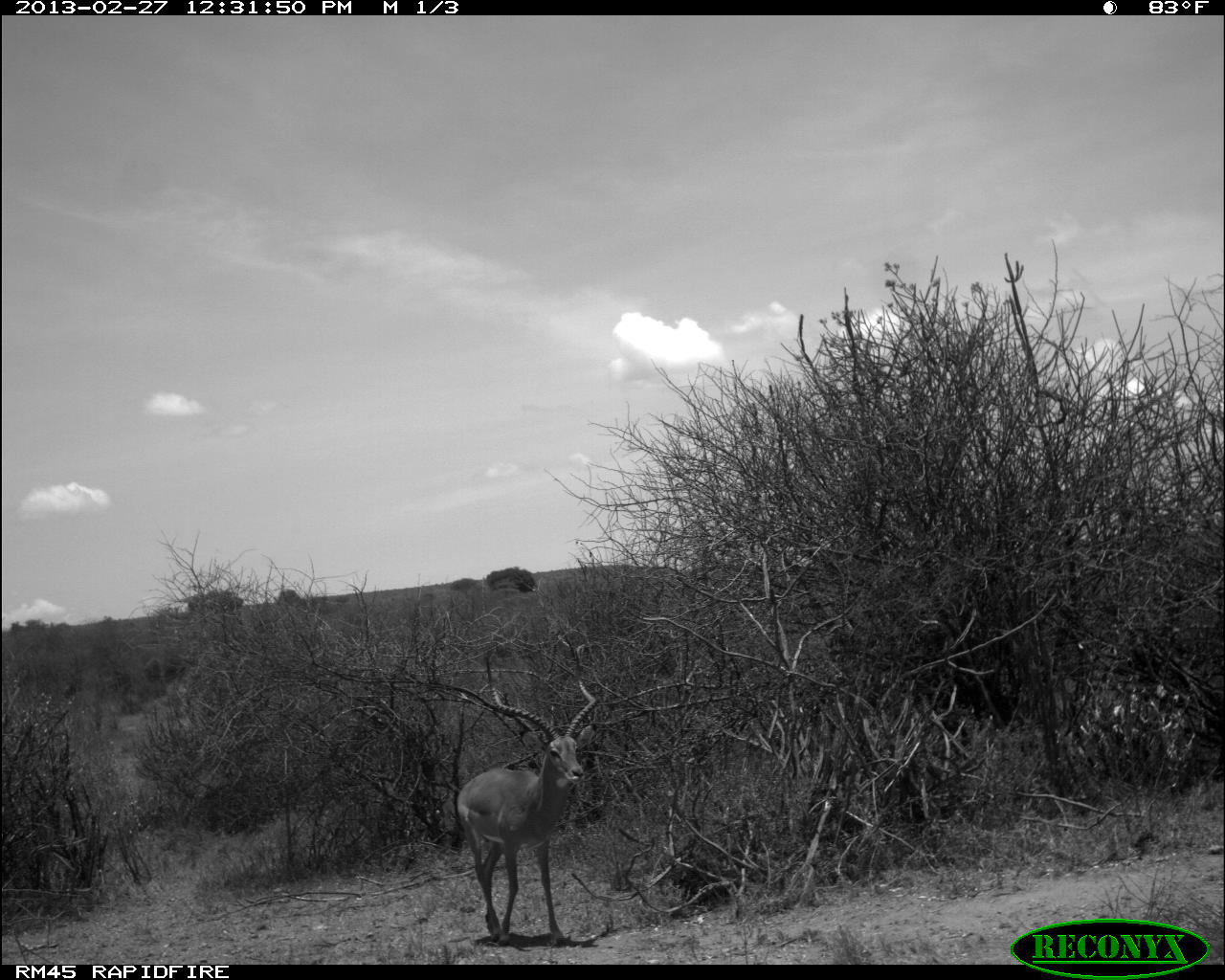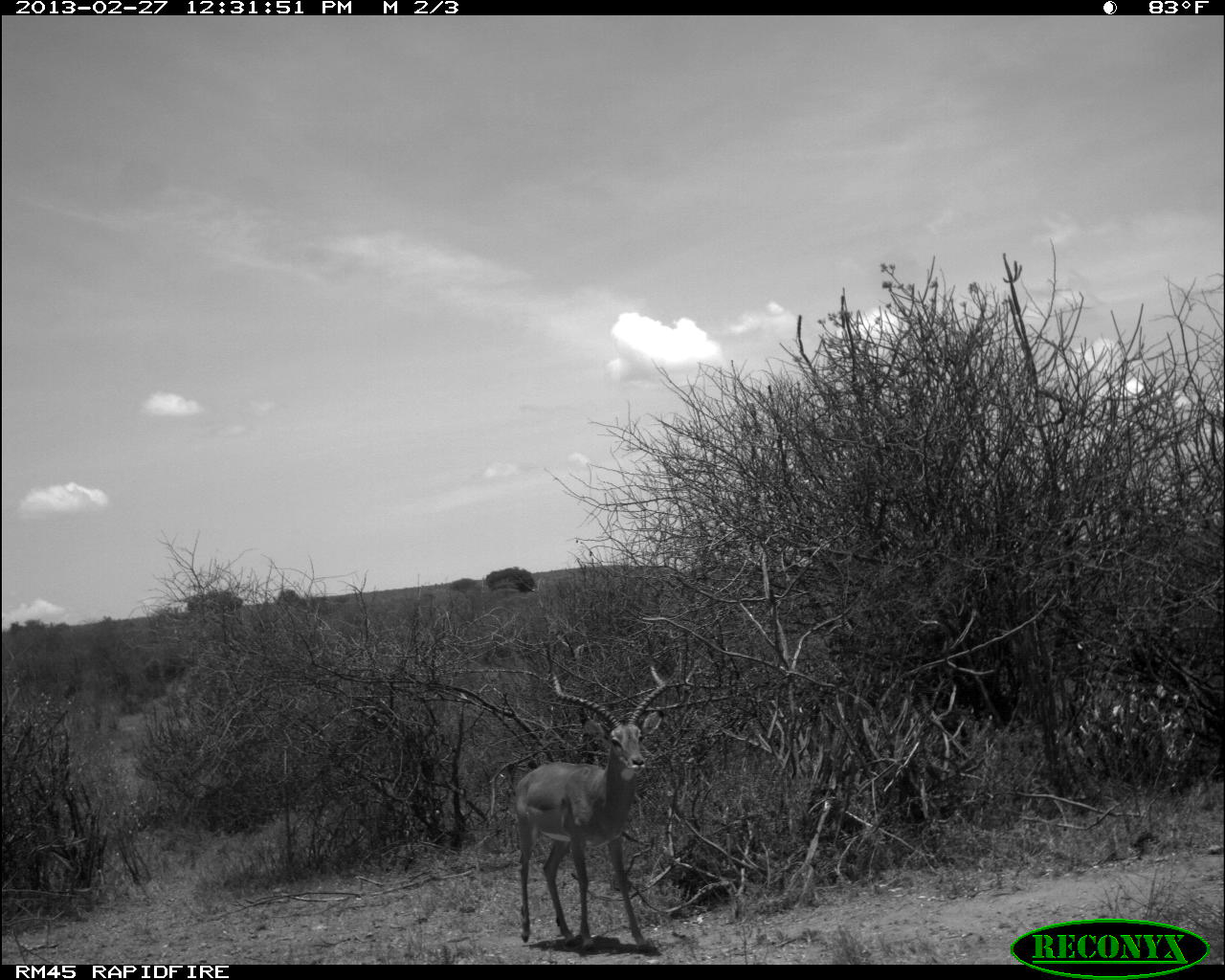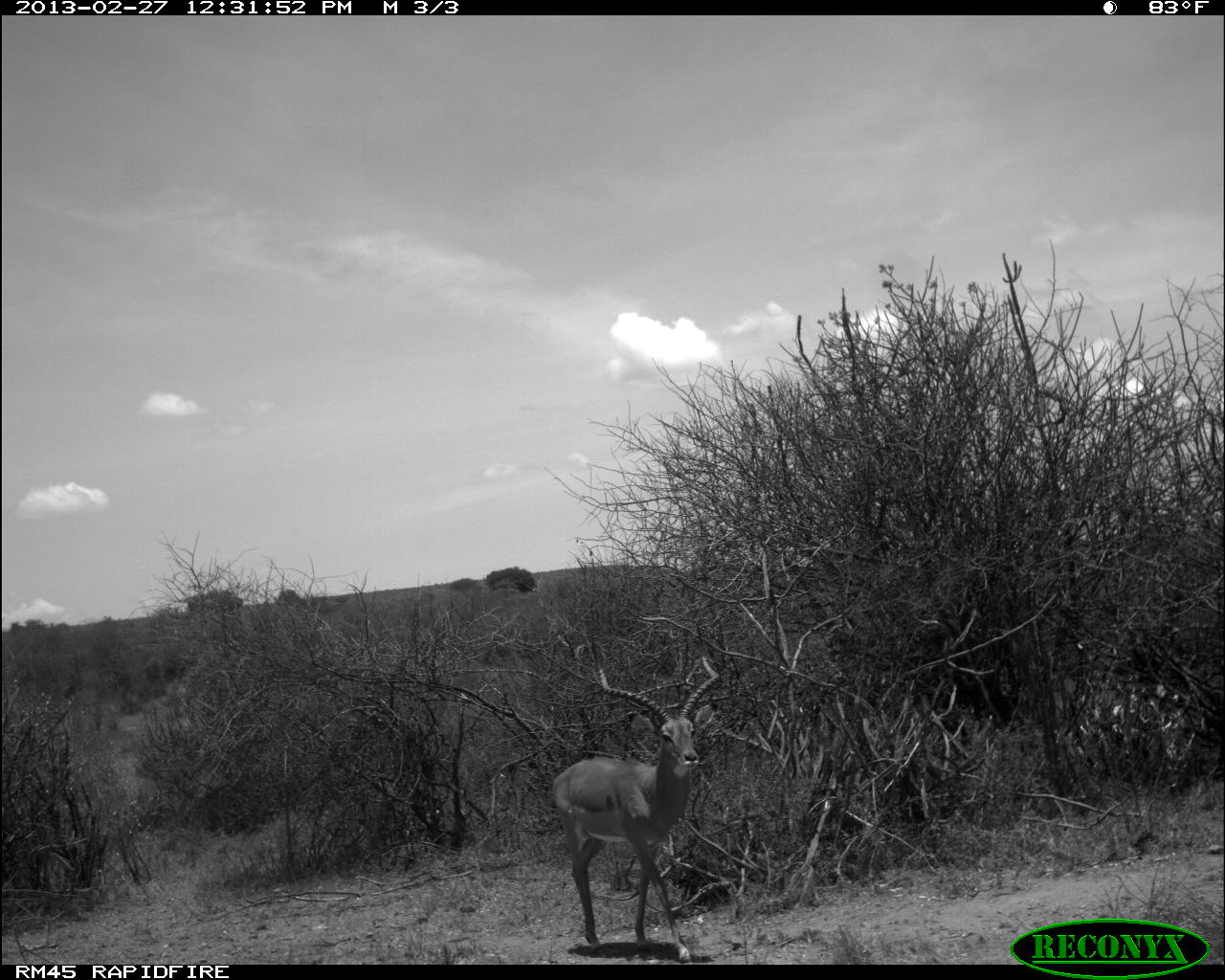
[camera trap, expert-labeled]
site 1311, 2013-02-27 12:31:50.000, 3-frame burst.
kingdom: Animalia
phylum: Chordata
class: Mammalia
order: Artiodactyla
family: Bovidae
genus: Aepyceros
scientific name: Aepyceros melampus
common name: impala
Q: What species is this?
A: Aepyceros melampus (impala).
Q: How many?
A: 1.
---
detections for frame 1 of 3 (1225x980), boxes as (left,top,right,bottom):
aepyceros melampus: (456,647,596,944)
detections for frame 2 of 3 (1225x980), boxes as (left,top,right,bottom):
aepyceros melampus: (514,664,668,951)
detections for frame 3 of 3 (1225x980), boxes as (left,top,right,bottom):
aepyceros melampus: (551,656,719,962)